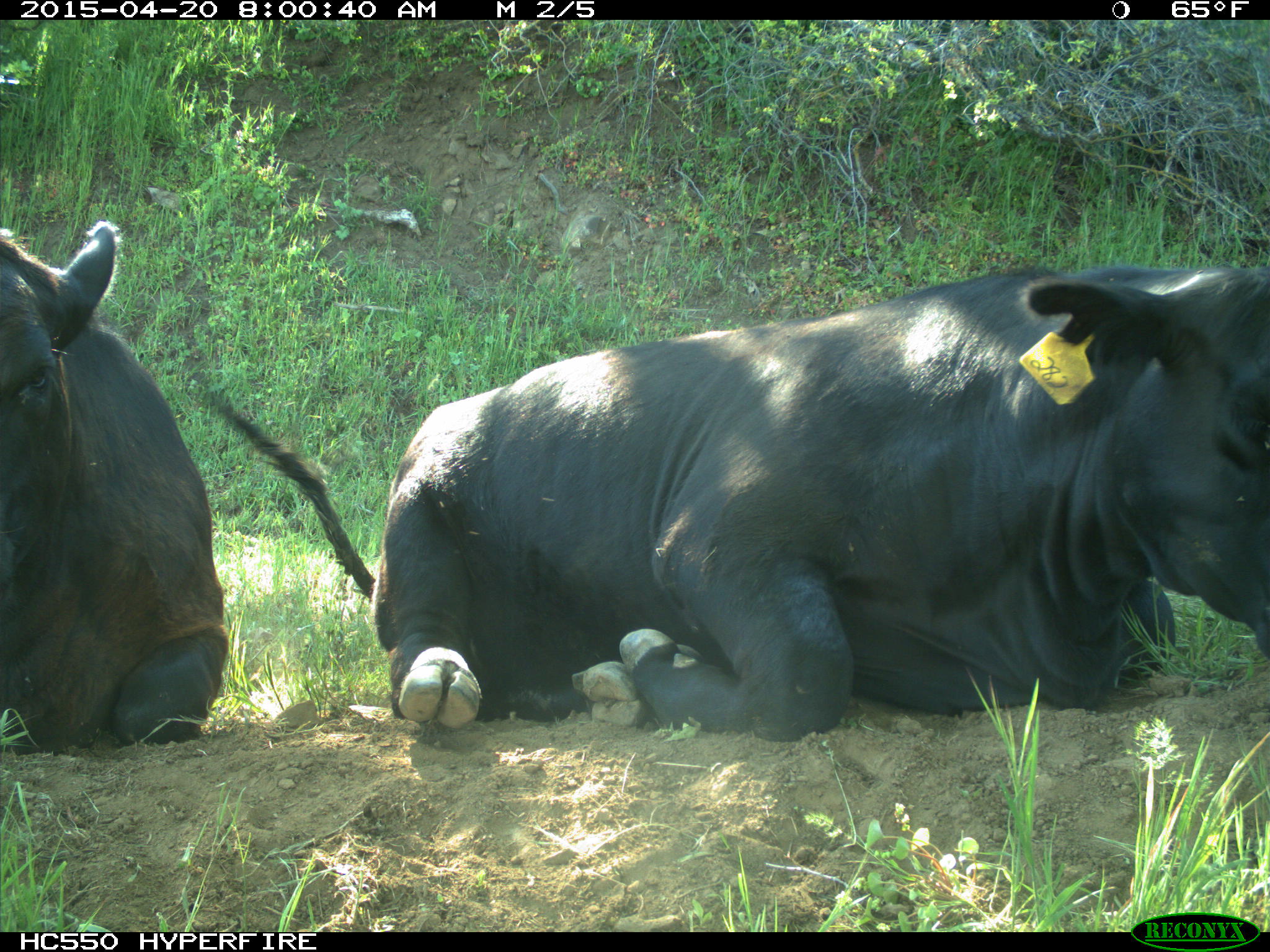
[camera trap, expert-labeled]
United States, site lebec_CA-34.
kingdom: Animalia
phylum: Chordata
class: Mammalia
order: Artiodactyla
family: Bovidae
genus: Bos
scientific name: Bos taurus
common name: domestic cow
Bos taurus (domestic cow).